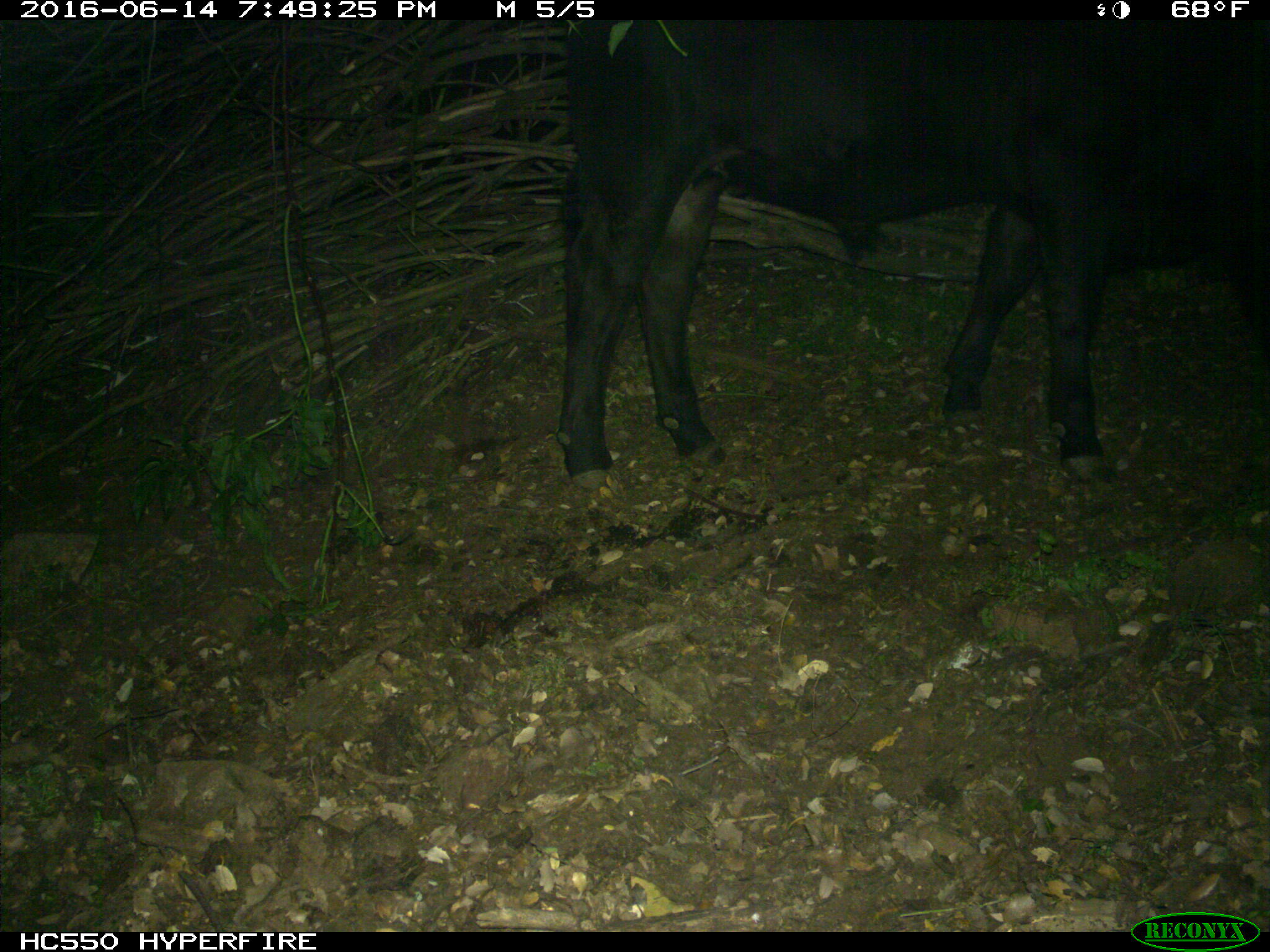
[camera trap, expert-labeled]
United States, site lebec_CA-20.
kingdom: Animalia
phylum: Chordata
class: Mammalia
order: Artiodactyla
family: Bovidae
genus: Bos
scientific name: Bos taurus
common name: domestic cow